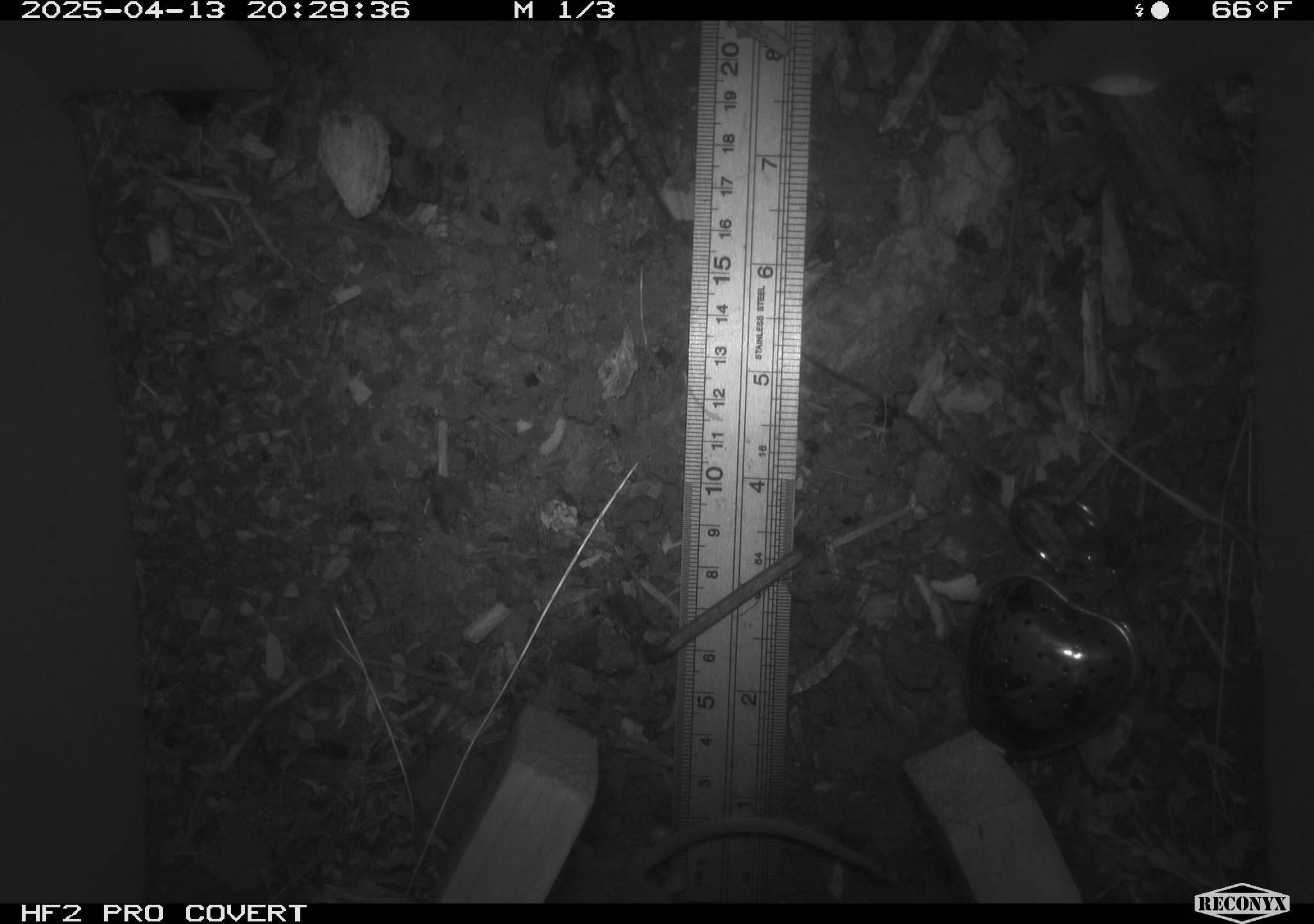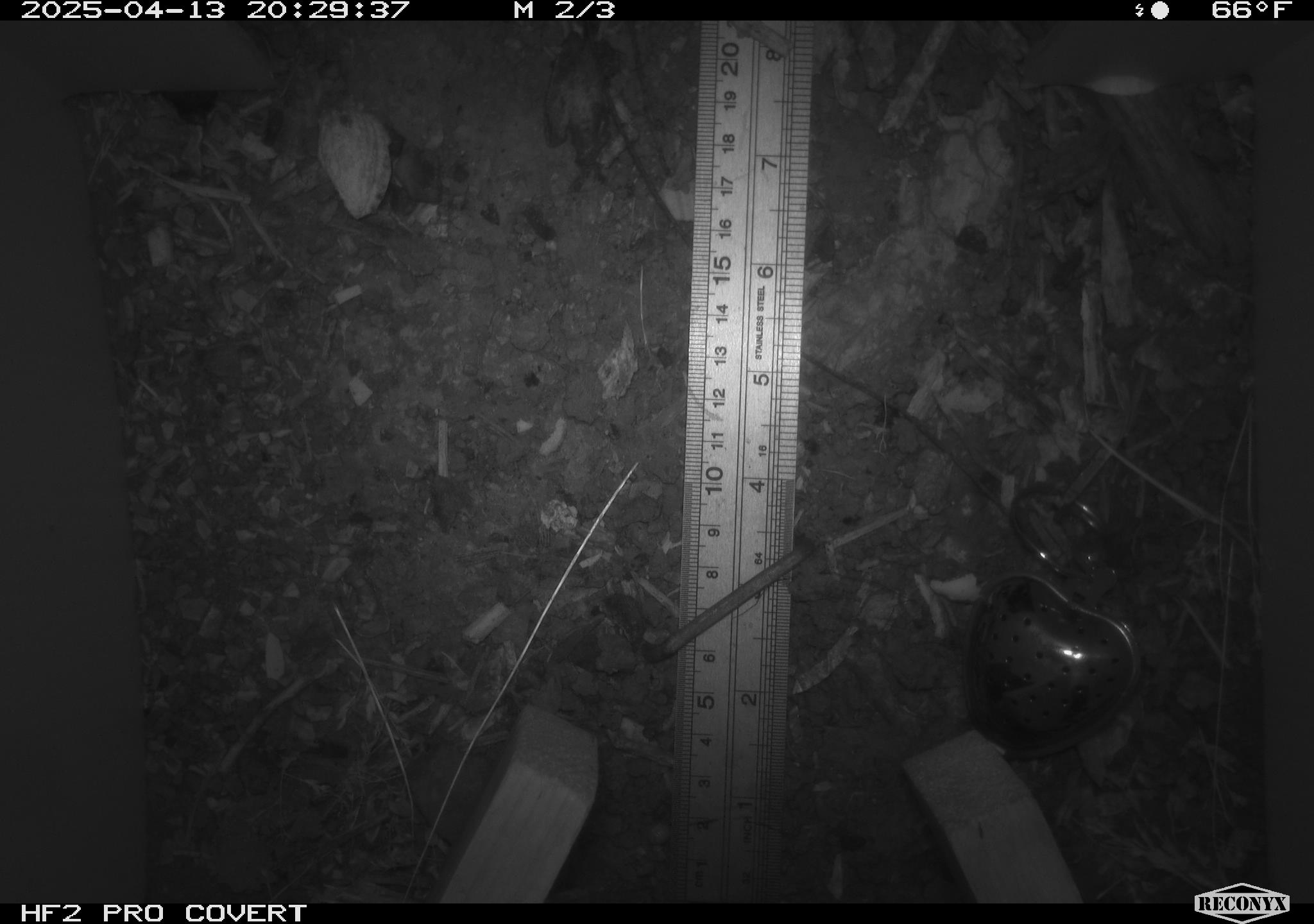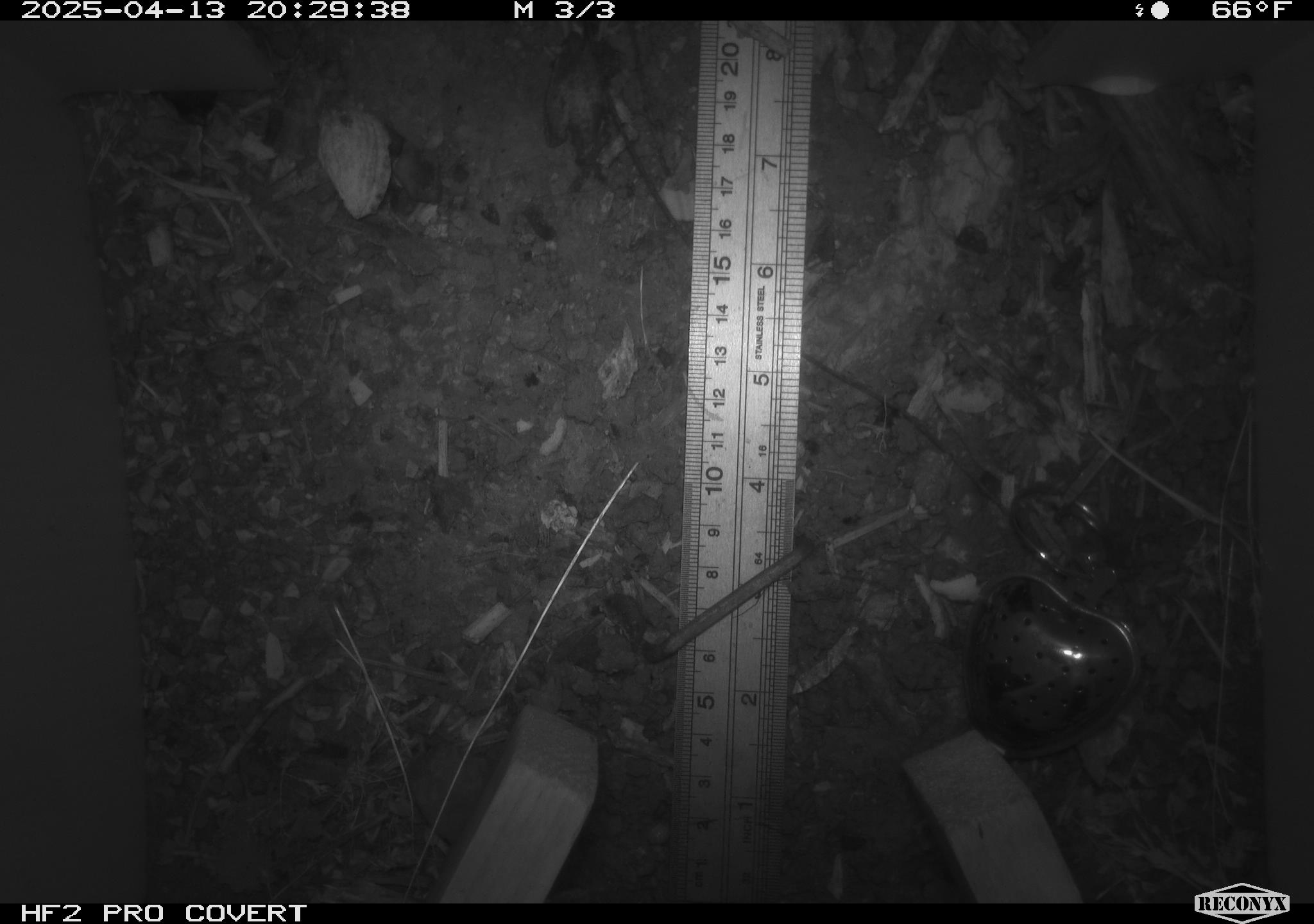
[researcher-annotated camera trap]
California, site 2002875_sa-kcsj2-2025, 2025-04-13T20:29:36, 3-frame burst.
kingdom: Animalia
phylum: Chordata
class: Mammalia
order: Rodentia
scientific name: Rodentia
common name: rodent